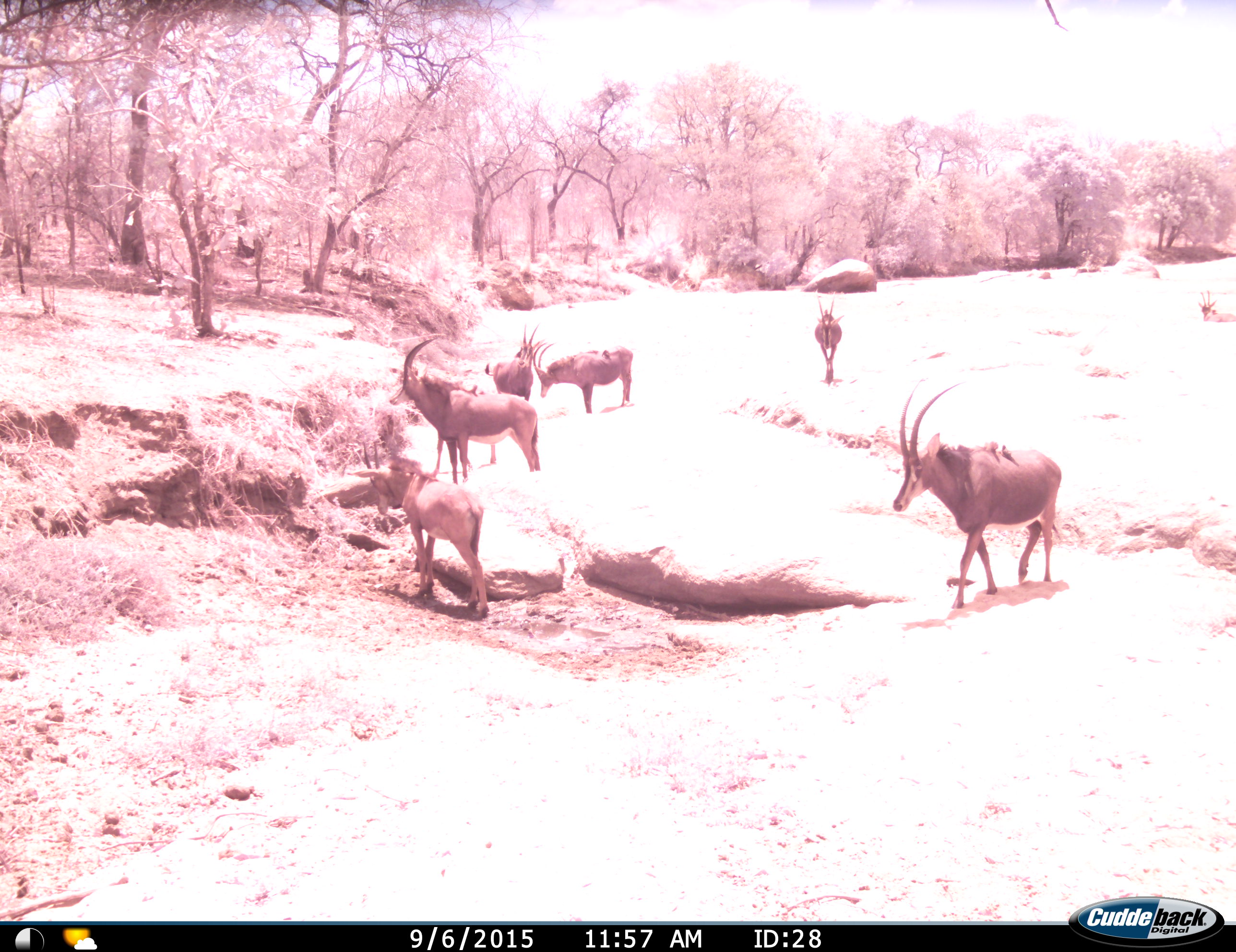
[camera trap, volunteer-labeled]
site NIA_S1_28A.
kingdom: Animalia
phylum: Chordata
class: Mammalia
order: Artiodactyla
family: Bovidae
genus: Hippotragus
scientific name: Hippotragus niger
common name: sable antelope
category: sable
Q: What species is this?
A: Sable (sable antelope) (Hippotragus niger).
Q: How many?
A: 8.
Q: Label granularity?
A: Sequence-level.